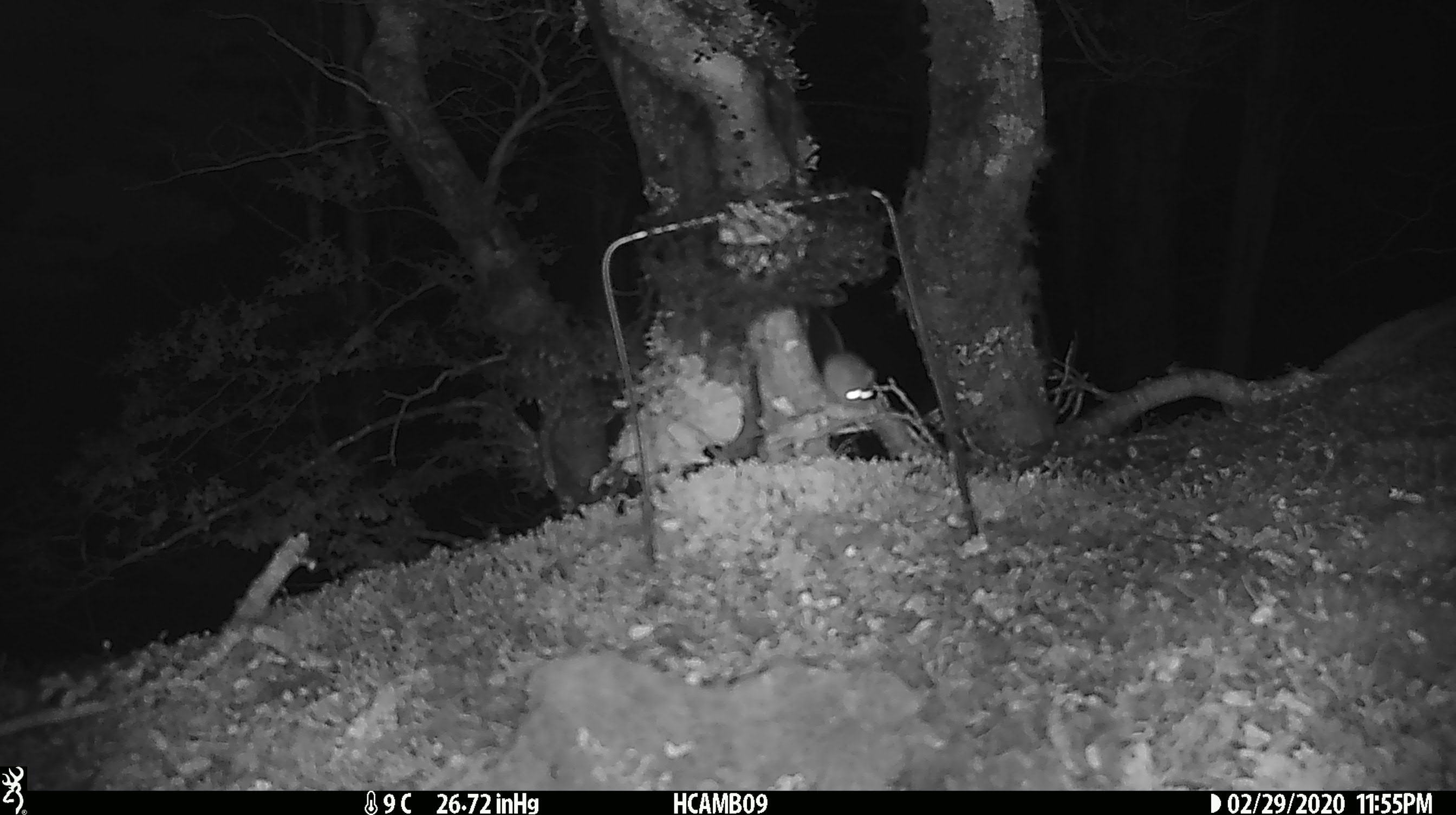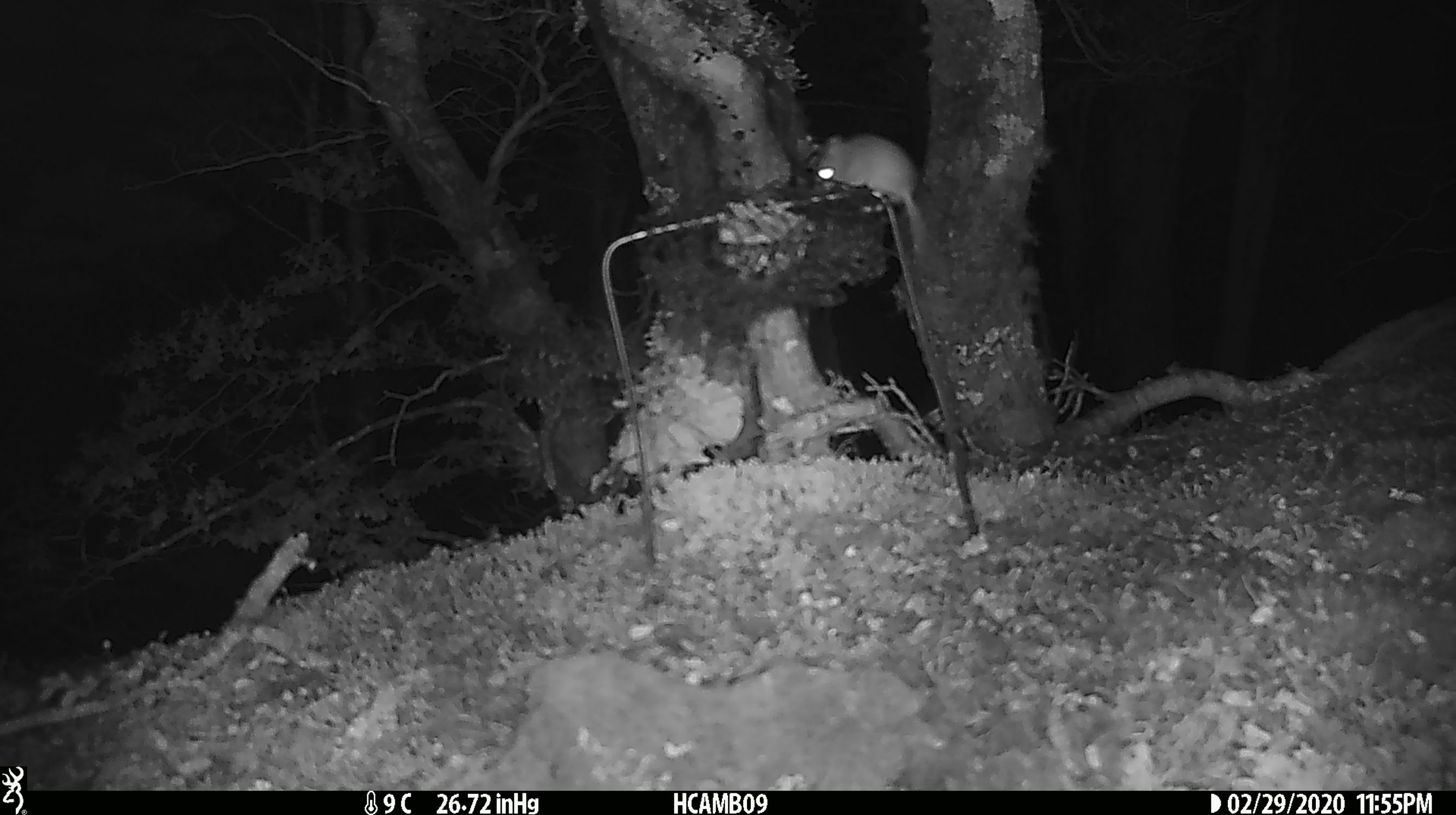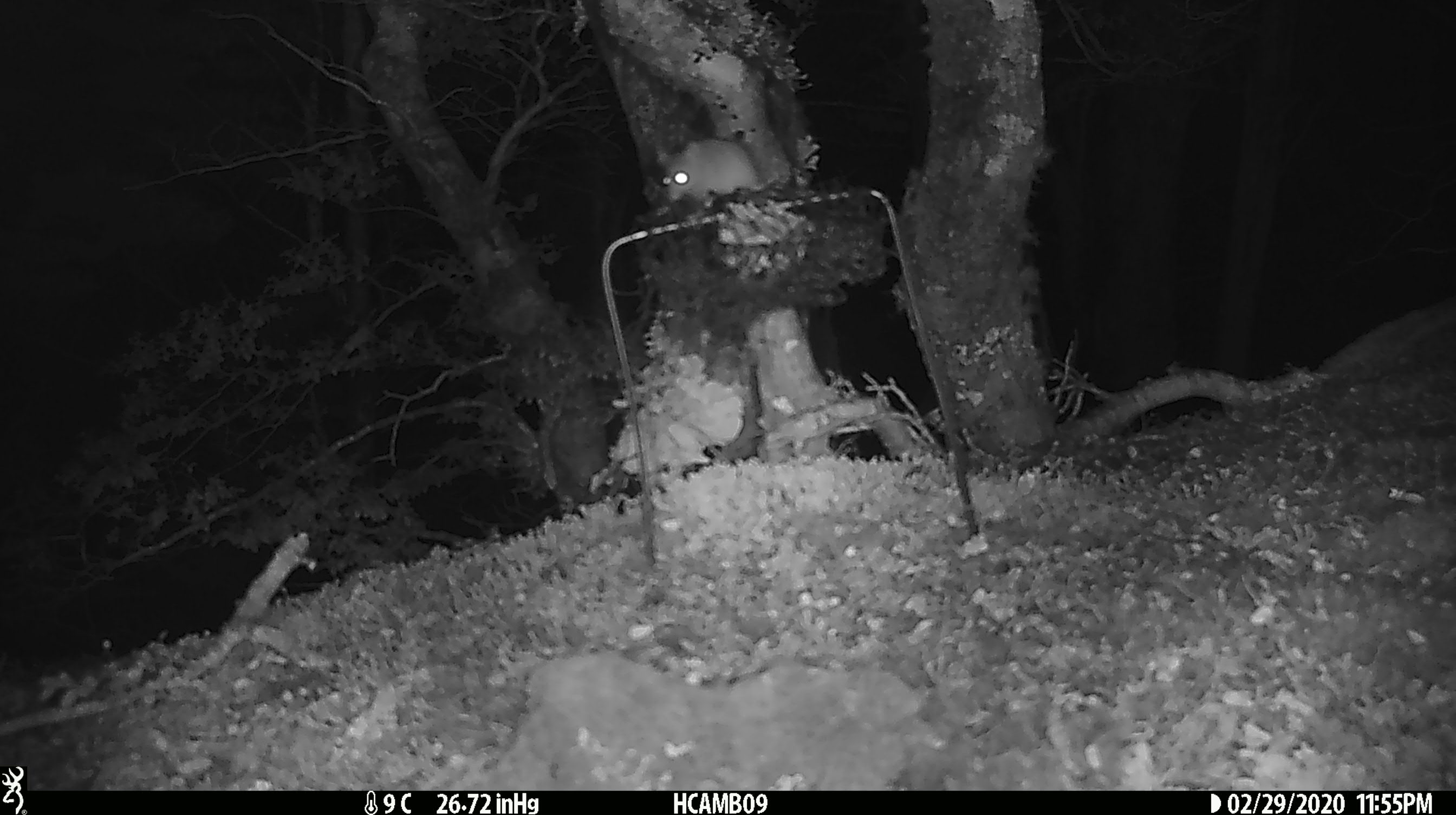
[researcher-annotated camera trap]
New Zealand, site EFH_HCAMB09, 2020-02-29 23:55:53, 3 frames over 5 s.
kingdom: Animalia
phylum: Chordata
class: Mammalia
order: Rodentia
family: Muridae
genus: Mus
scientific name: Mus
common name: mouse